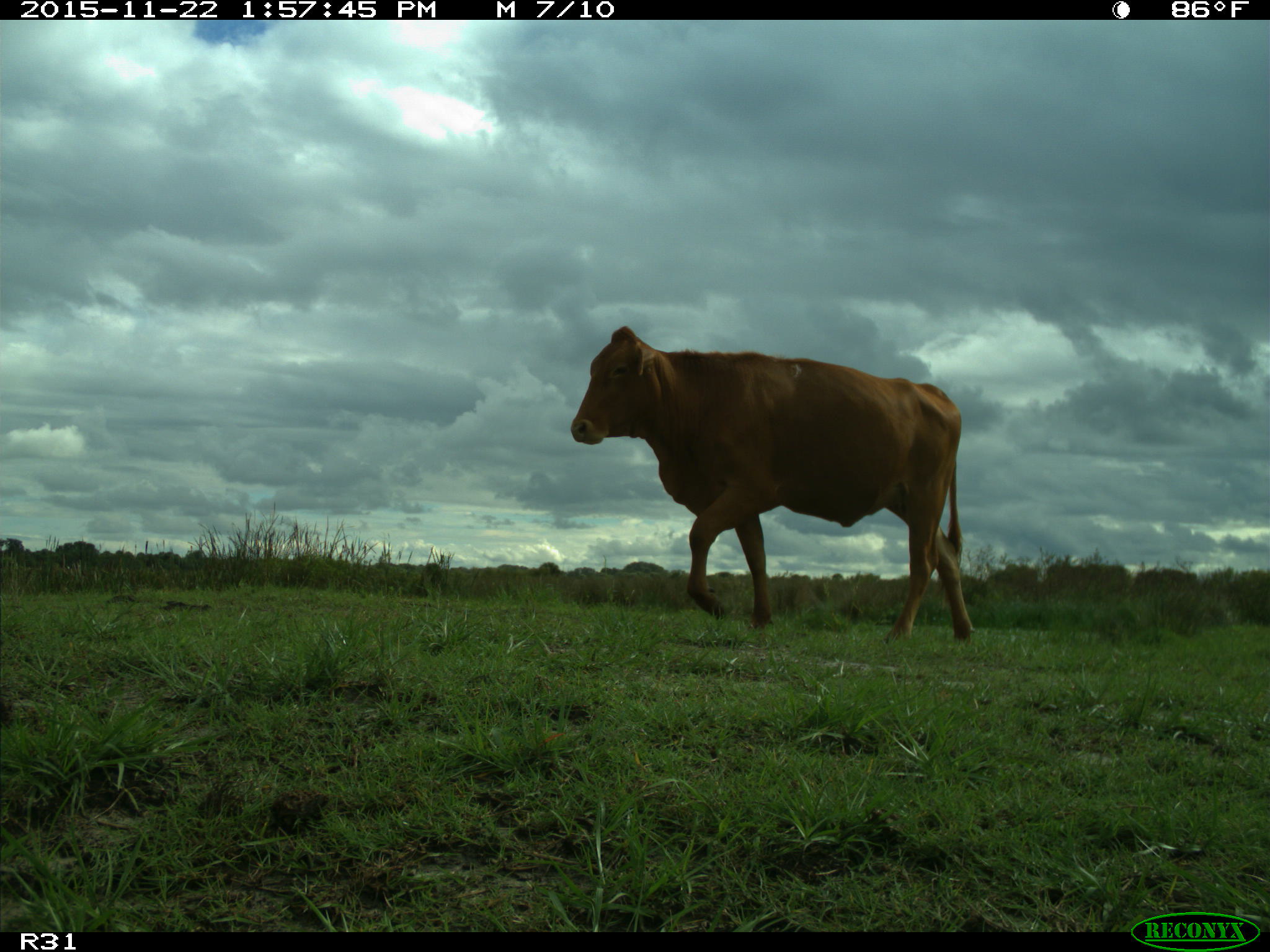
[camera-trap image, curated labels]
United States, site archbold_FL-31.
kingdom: Animalia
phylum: Chordata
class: Mammalia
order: Artiodactyla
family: Bovidae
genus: Bos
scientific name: Bos taurus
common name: domestic cow